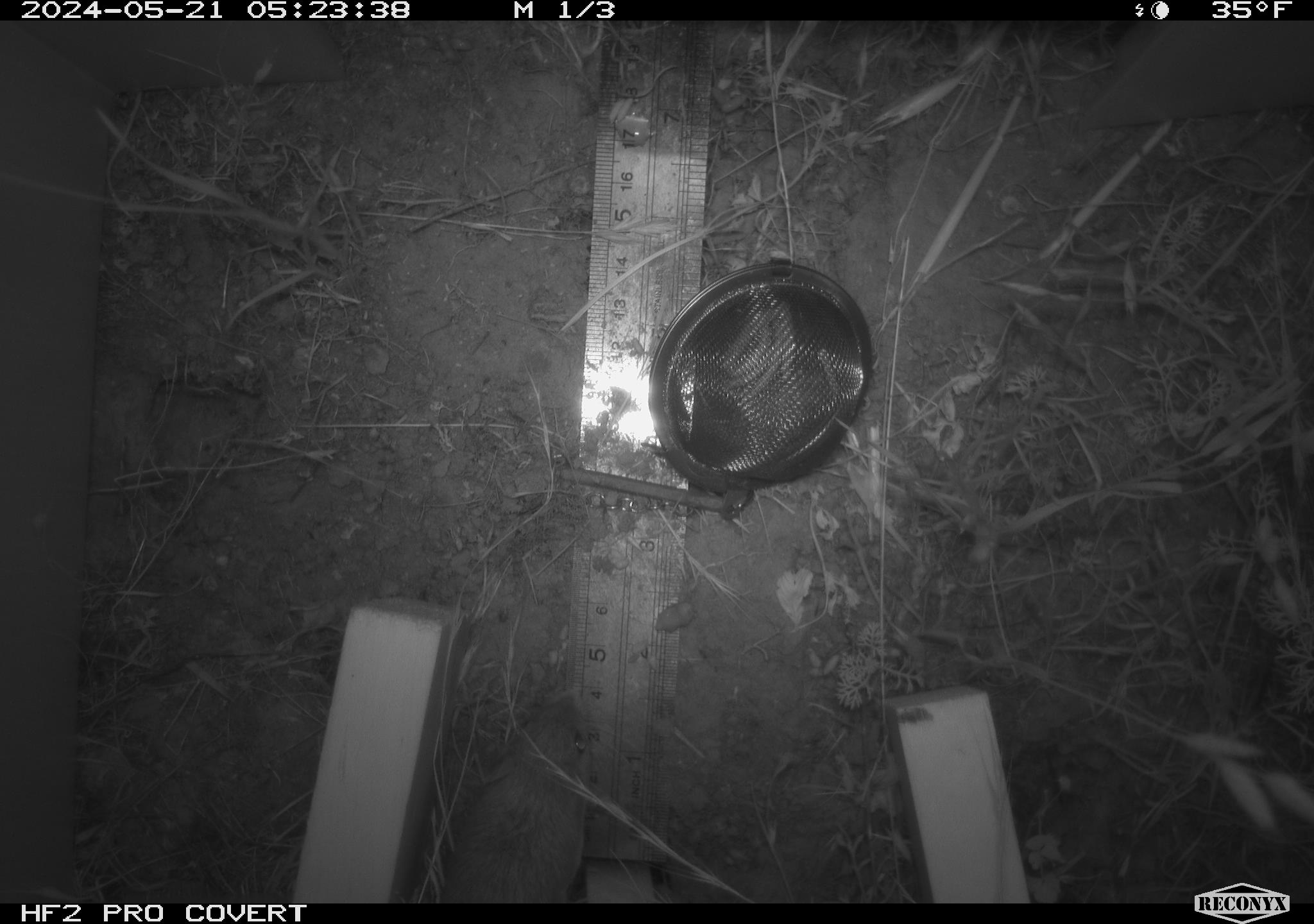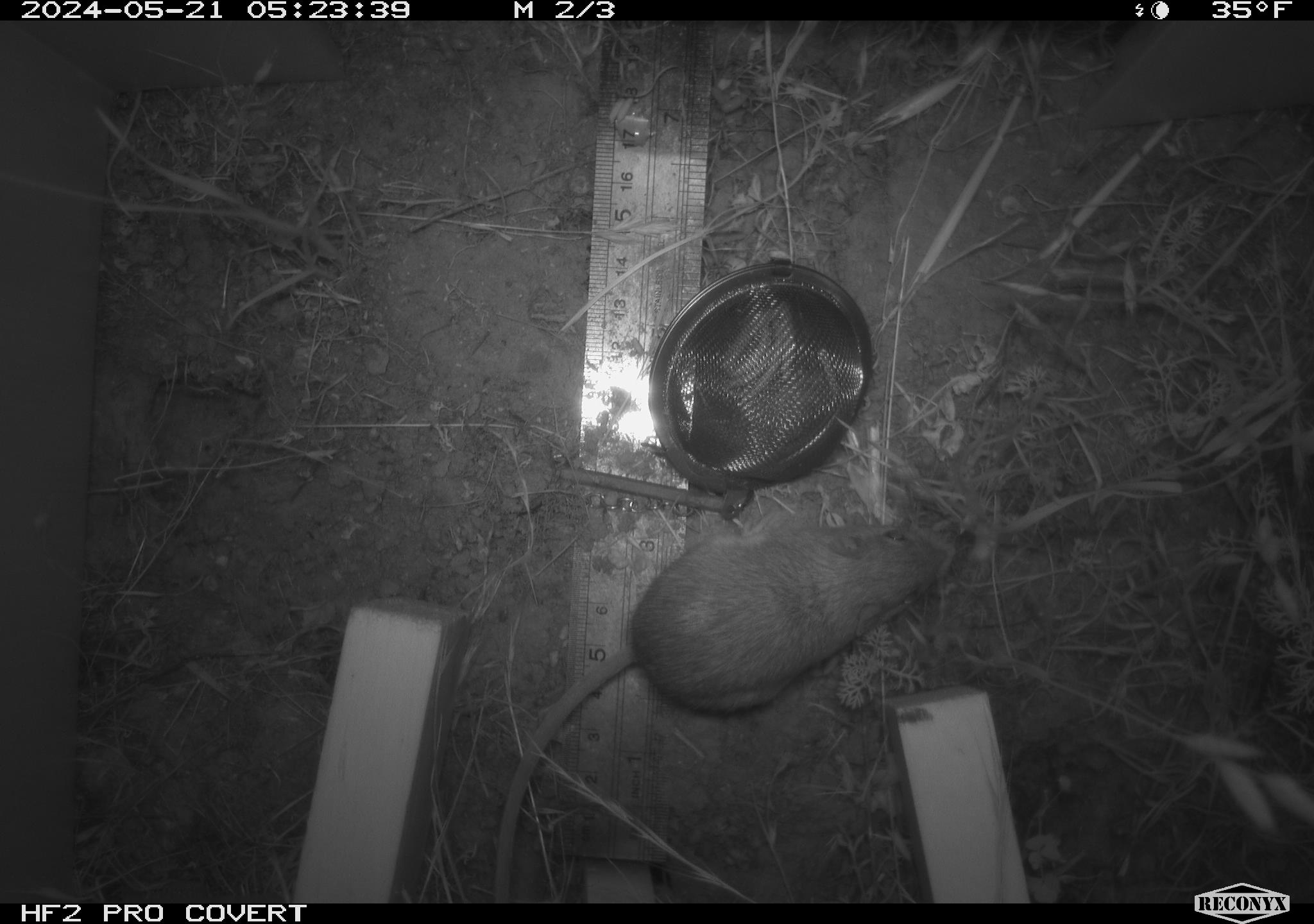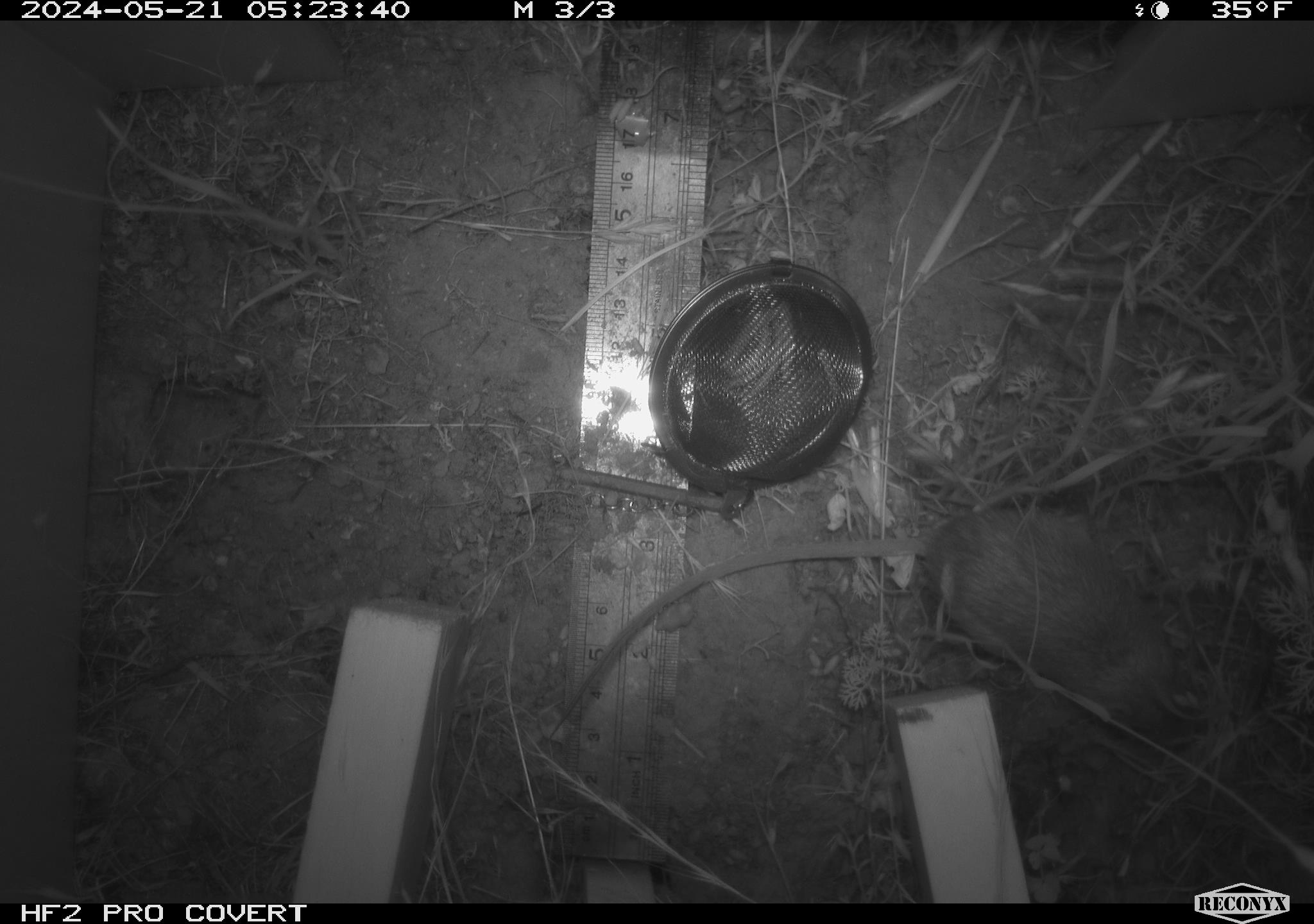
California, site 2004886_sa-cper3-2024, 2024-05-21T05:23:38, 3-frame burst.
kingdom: Animalia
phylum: Chordata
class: Mammalia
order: Rodentia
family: Heteromyidae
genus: Dipodomys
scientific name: Dipodomys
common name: kangaroo rats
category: dipodomys species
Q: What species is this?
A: Dipodomys species (kangaroo rats) (Dipodomys).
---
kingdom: Animalia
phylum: Chordata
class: Mammalia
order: Rodentia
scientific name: Rodentia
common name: rodent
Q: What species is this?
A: Rodent (Rodentia).